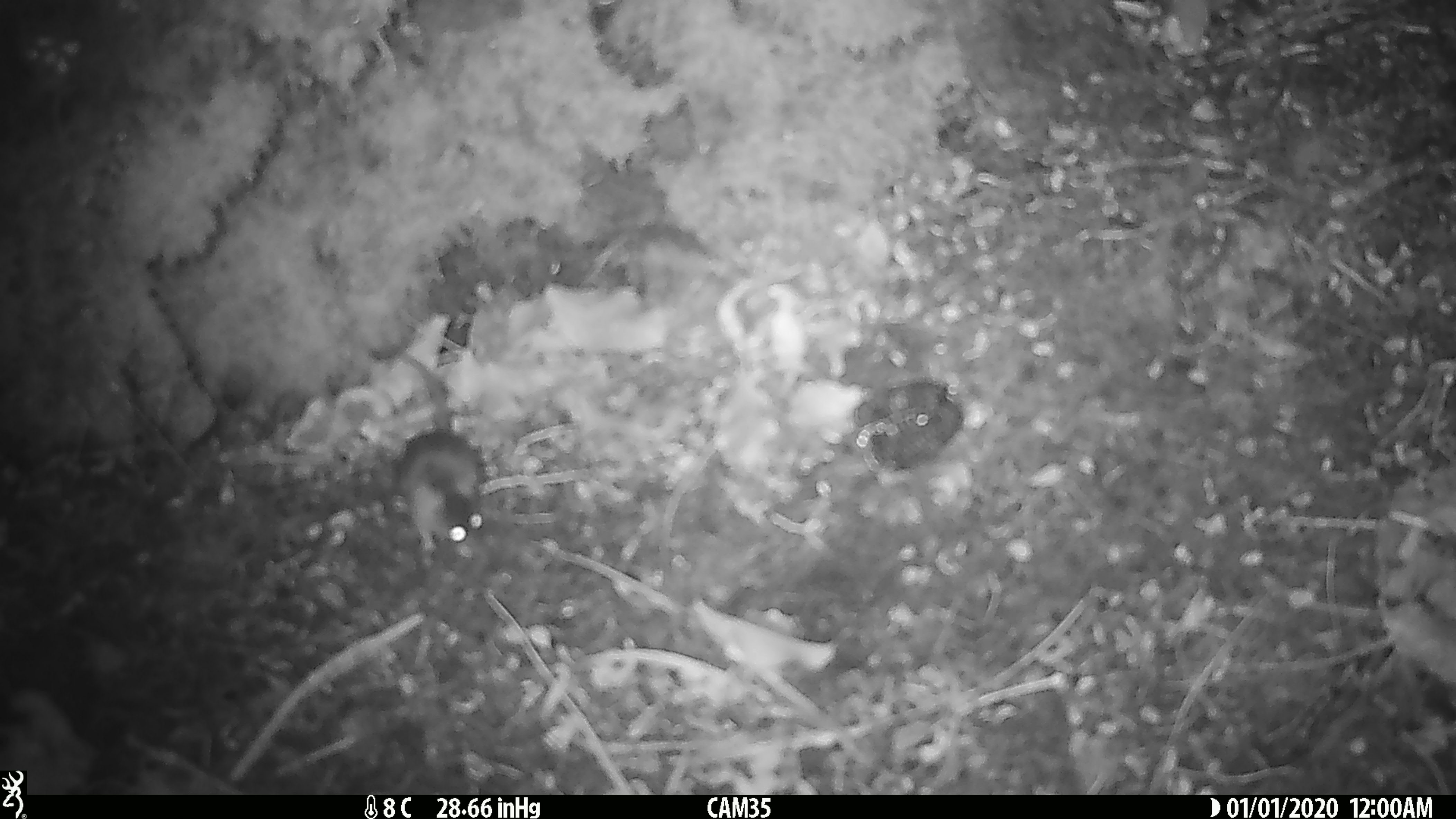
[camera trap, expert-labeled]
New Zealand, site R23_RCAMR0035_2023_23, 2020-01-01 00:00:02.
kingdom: Animalia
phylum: Chordata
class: Mammalia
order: Rodentia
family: Muridae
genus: Mus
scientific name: Mus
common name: mouse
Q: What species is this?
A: Mouse (Mus).